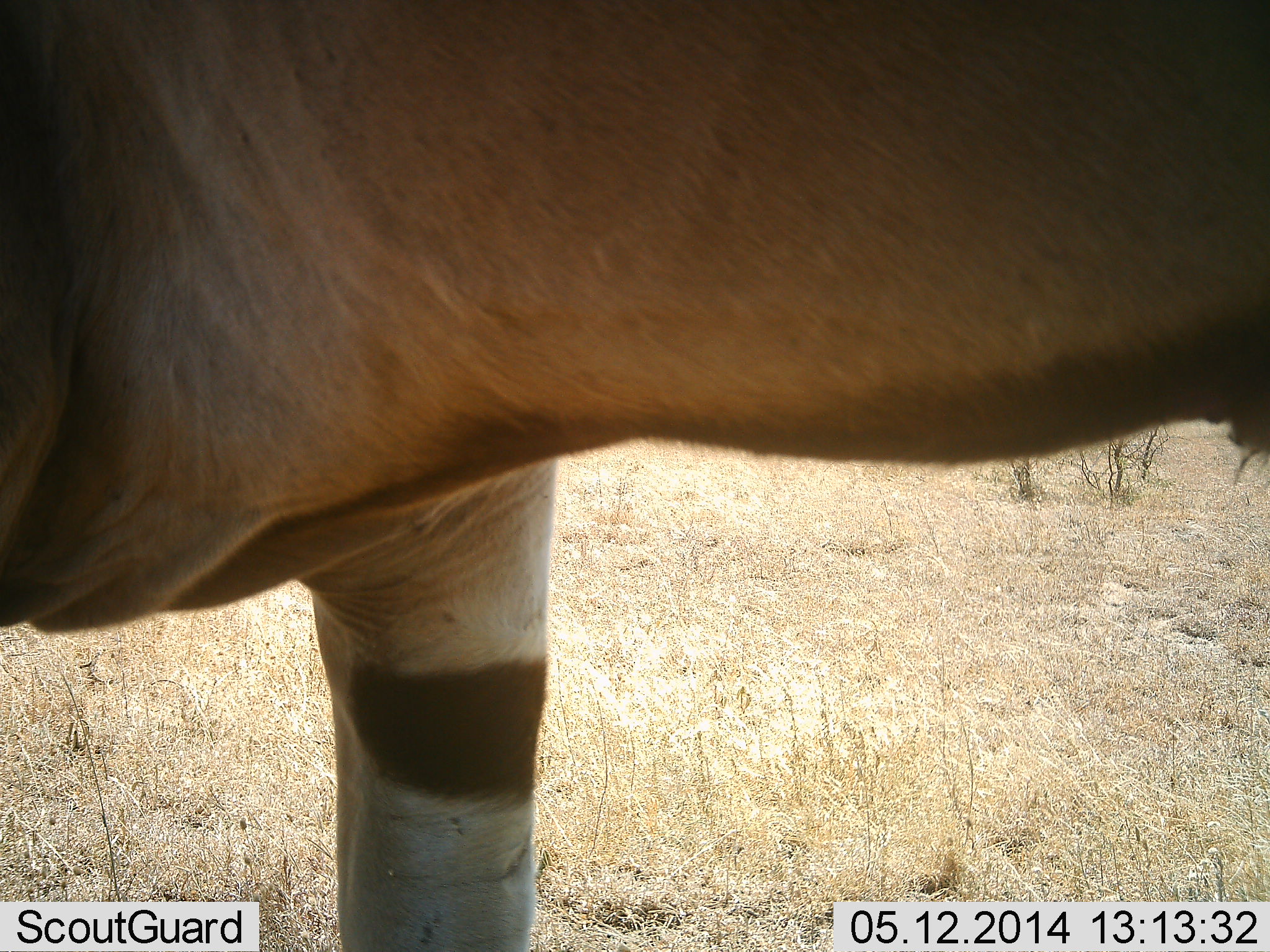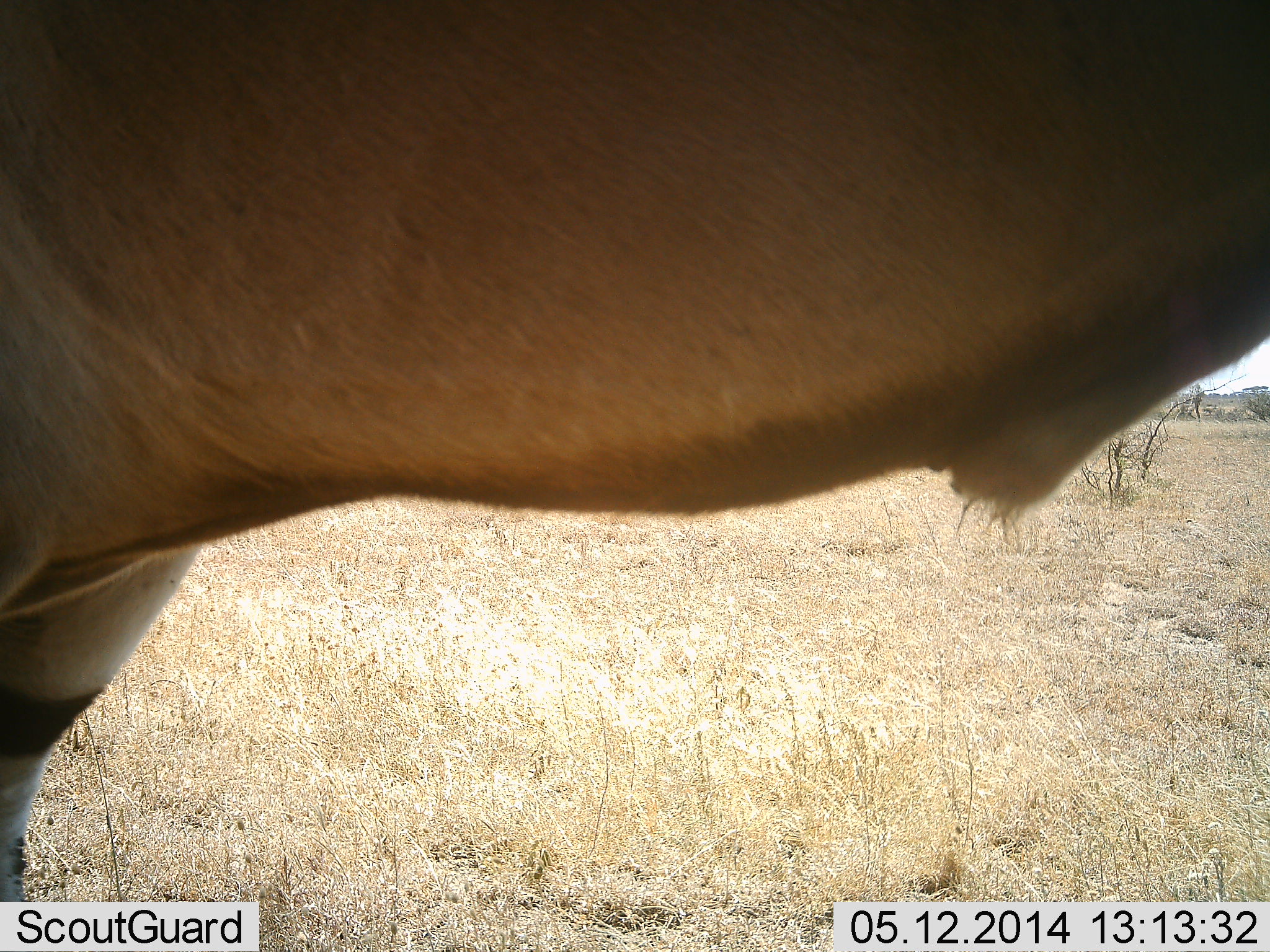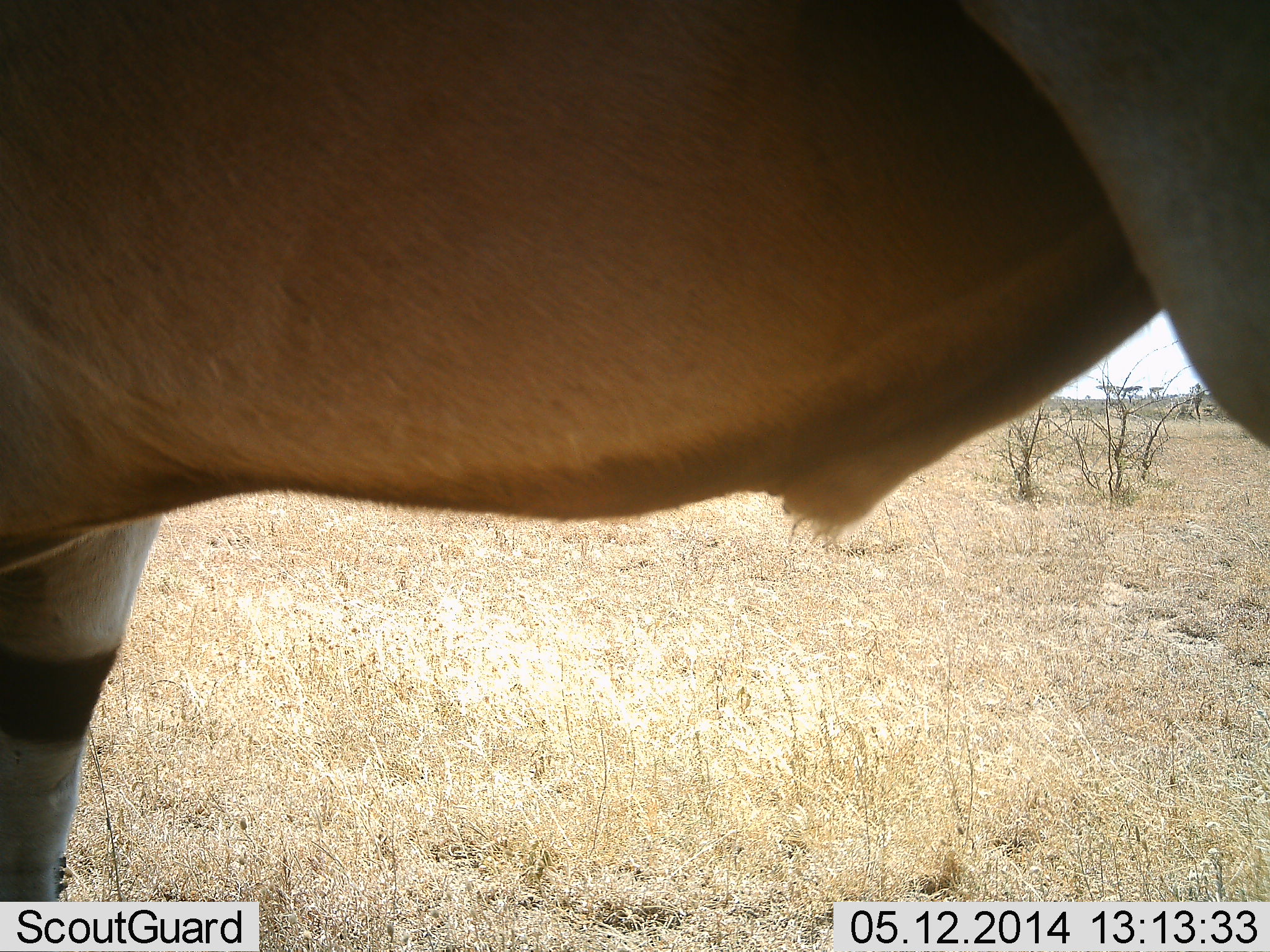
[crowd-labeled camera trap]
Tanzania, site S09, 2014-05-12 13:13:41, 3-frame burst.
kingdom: Animalia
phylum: Chordata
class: Mammalia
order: Artiodactyla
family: Bovidae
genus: Tragelaphus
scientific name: Tragelaphus oryx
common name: eland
Eland (Tragelaphus oryx), count 1. Behavior (volunteer vote fractions): standing 78%, resting 0%, moving 22%, interacting 0%. Young present (vote fraction): 0%. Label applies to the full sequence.